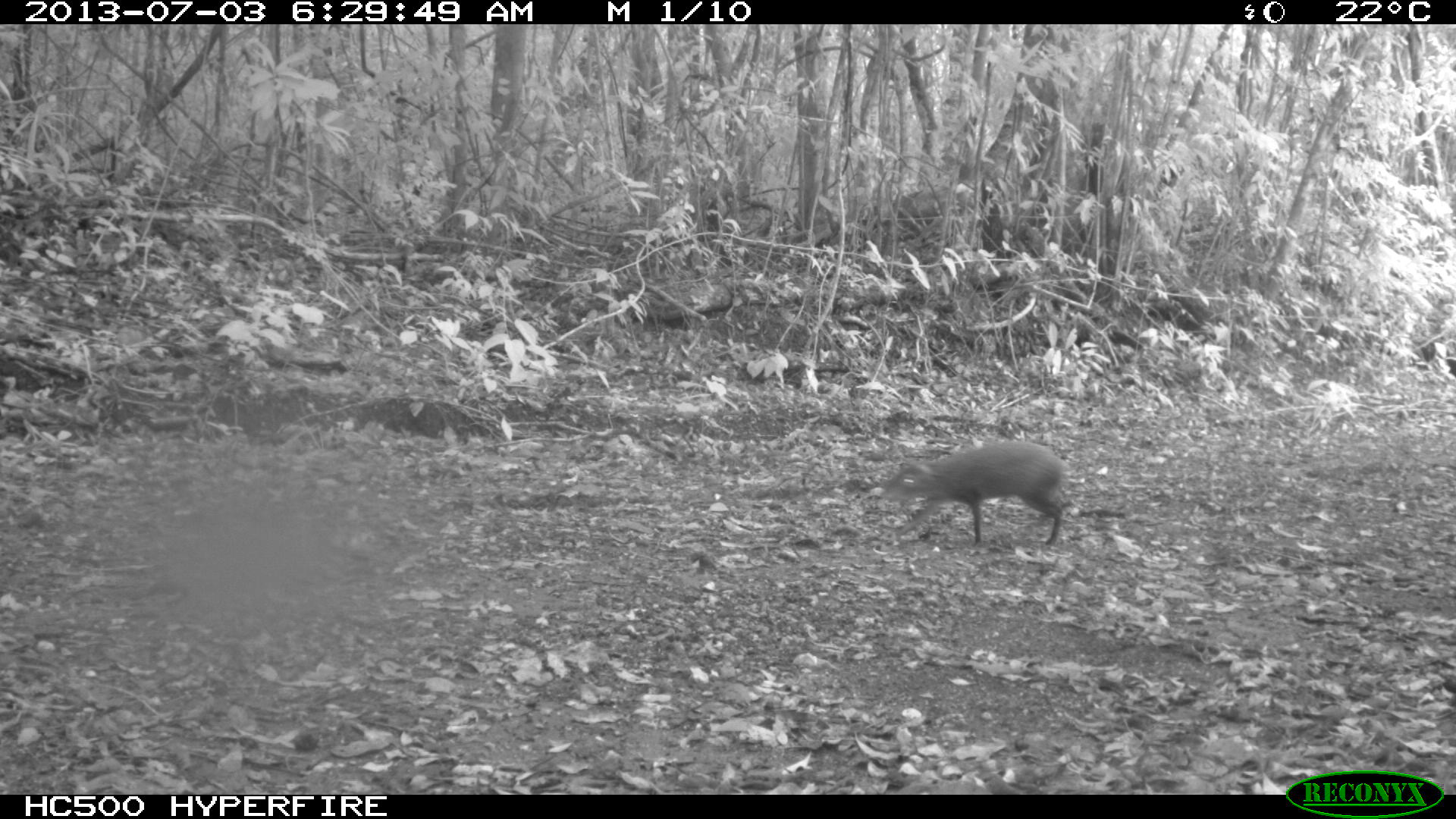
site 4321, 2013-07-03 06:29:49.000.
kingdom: Animalia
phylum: Chordata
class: Mammalia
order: Rodentia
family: Dasyproctidae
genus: Dasyprocta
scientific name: Dasyprocta punctata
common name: central american agouti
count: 1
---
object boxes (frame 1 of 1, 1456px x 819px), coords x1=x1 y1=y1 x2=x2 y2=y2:
dasyprocta punctata: x1=874 y1=440 x2=1066 y2=548